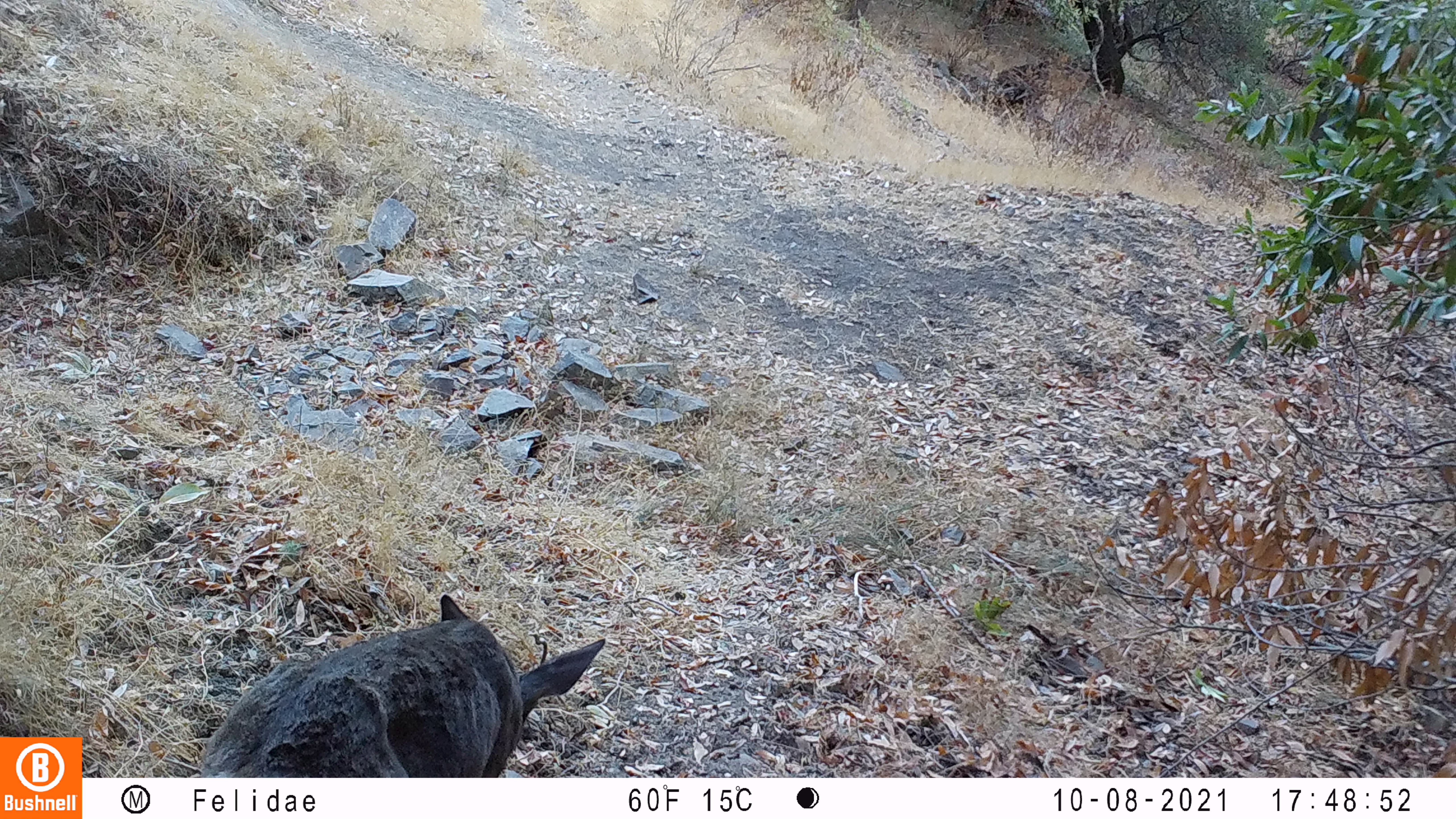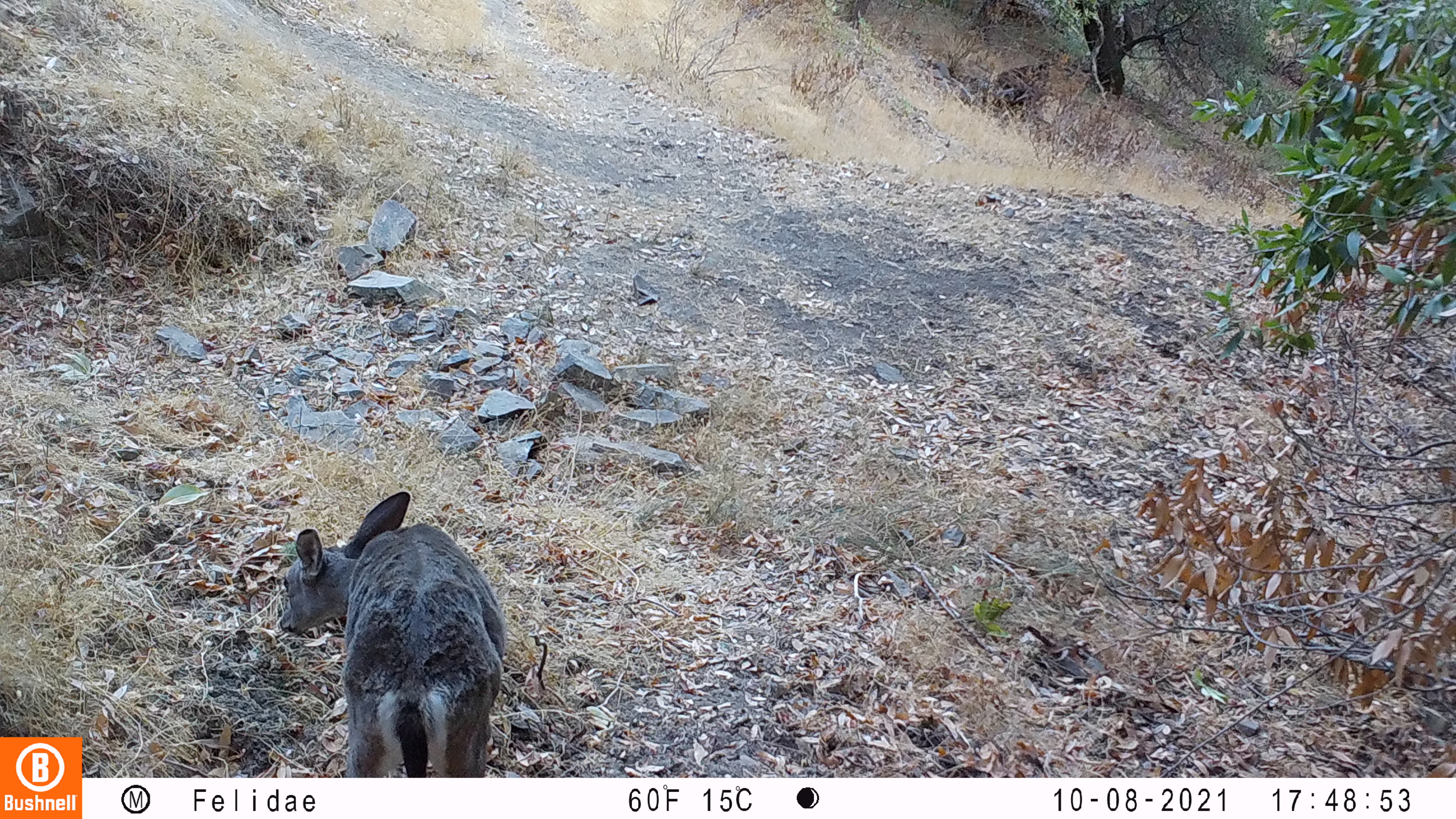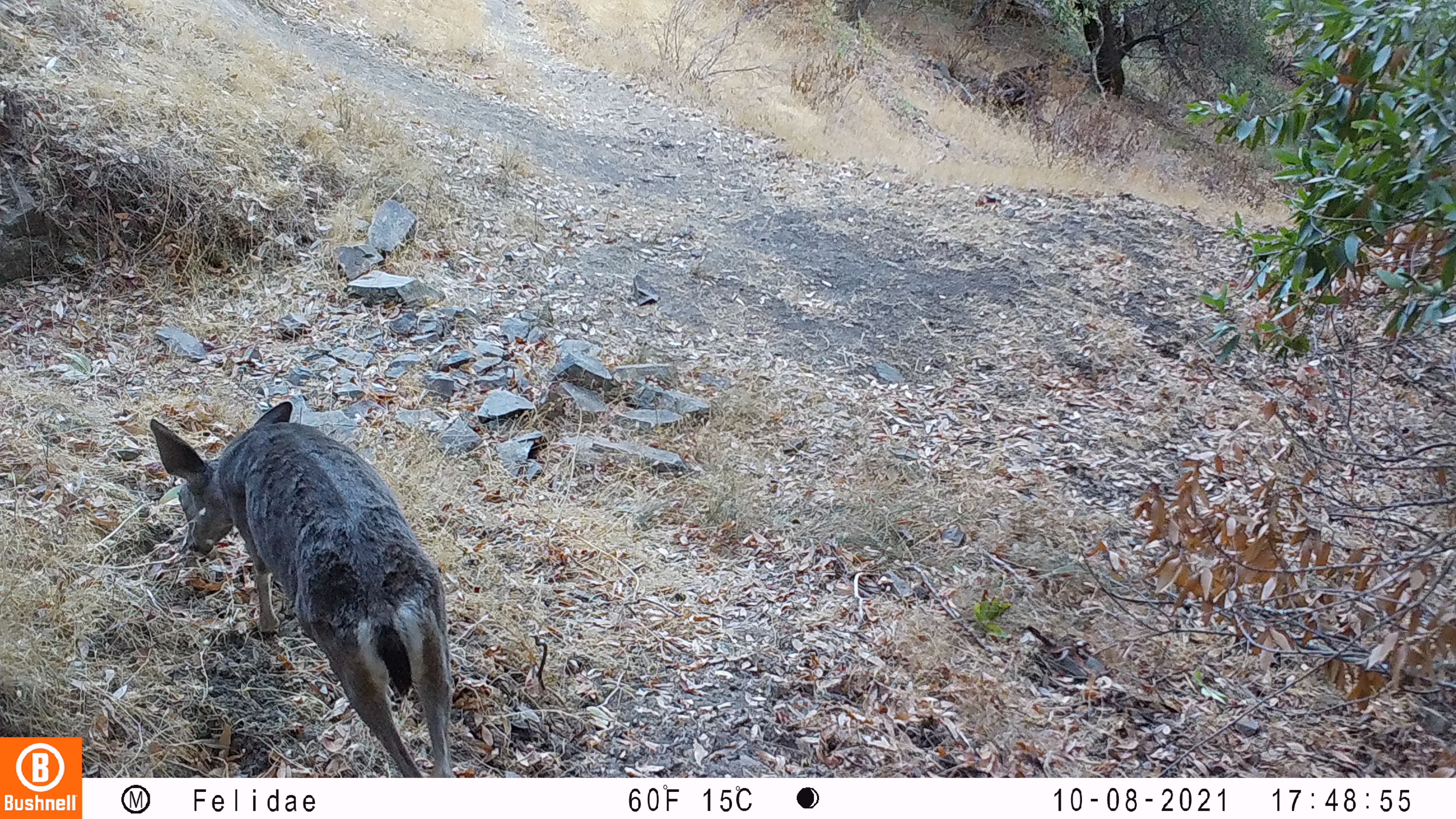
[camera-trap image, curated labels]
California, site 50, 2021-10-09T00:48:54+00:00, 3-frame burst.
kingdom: Animalia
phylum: Chordata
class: Mammalia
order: Artiodactyla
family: Cervidae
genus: Odocoileus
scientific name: Odocoileus hemionus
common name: mule deer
Mule deer (Odocoileus hemionus).